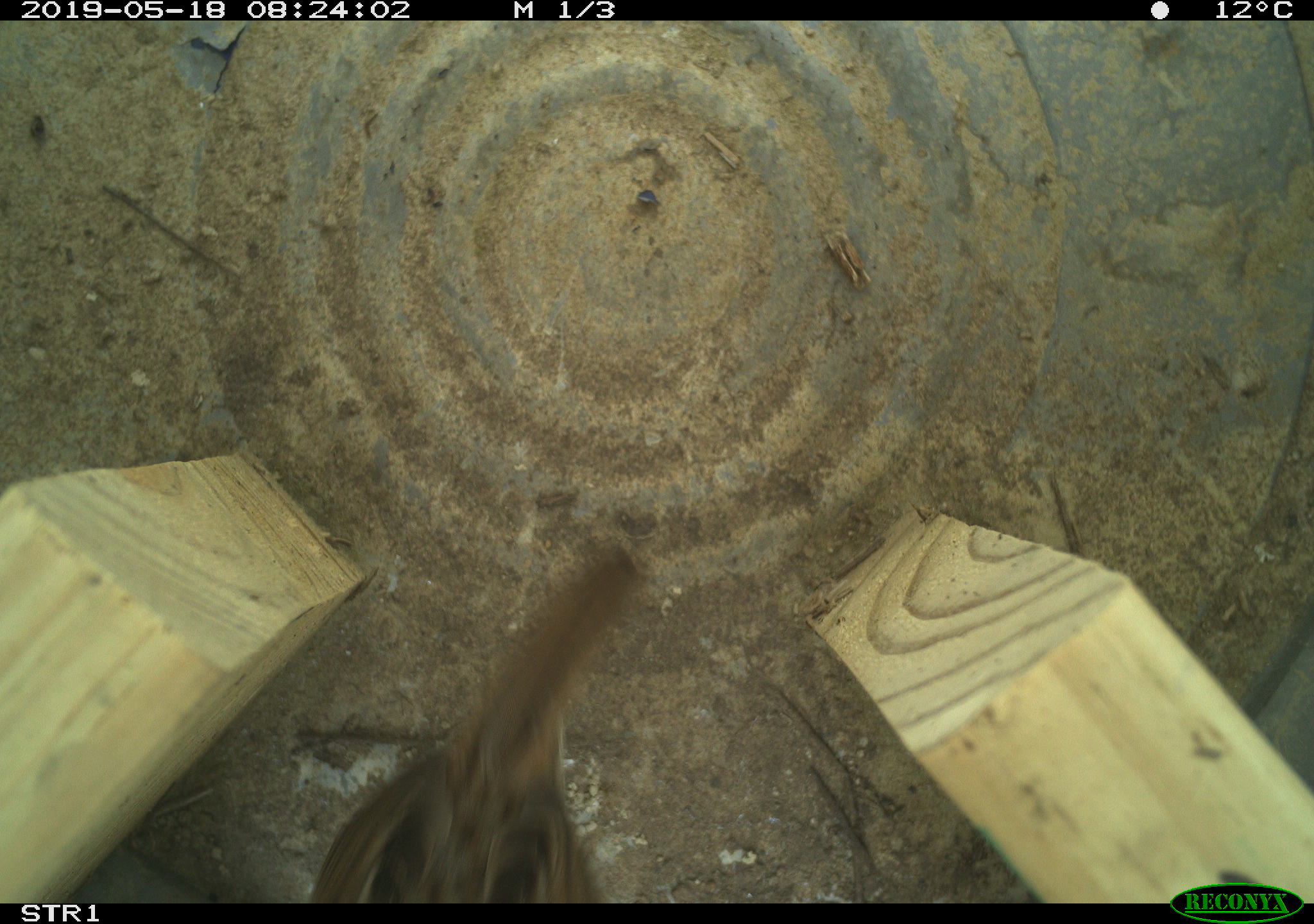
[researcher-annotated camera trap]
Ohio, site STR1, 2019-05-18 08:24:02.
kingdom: Animalia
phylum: Chordata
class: Aves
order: Passeriformes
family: Passerellidae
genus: Melospiza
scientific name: Melospiza melodia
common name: song sparrow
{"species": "song sparrow (Melospiza melodia)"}